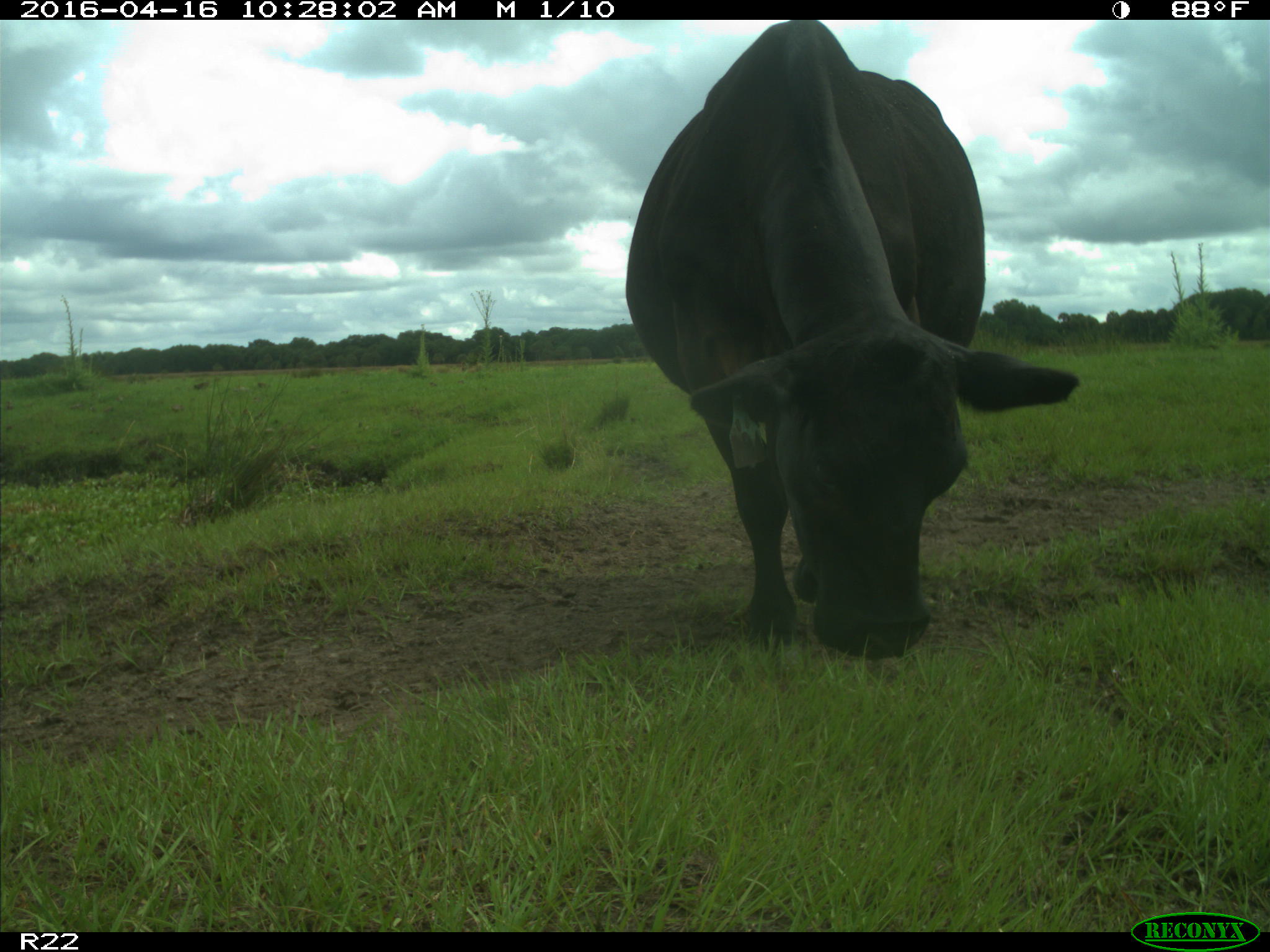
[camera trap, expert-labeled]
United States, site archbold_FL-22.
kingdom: Animalia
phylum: Chordata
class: Mammalia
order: Artiodactyla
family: Bovidae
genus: Bos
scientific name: Bos taurus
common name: domestic cow